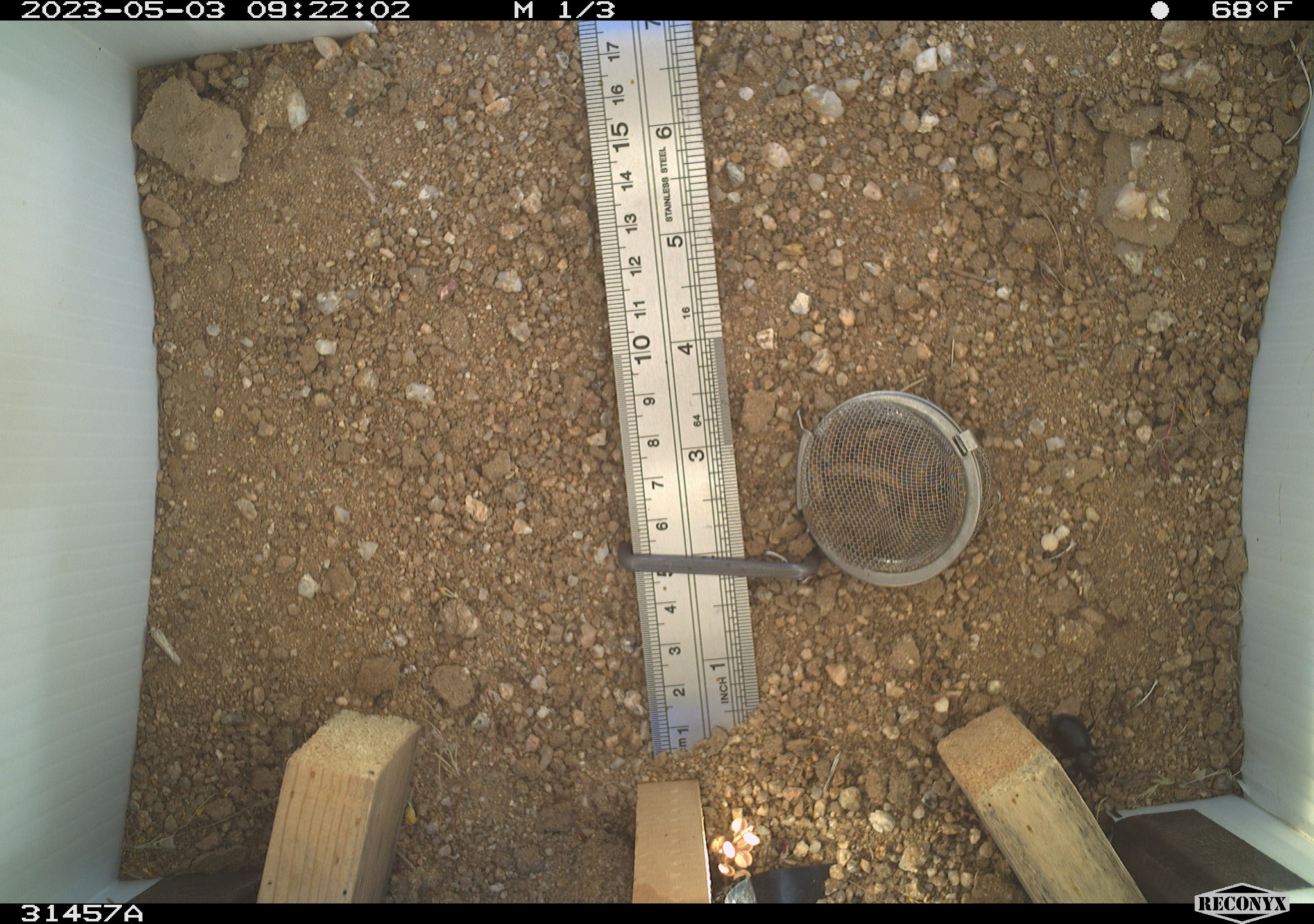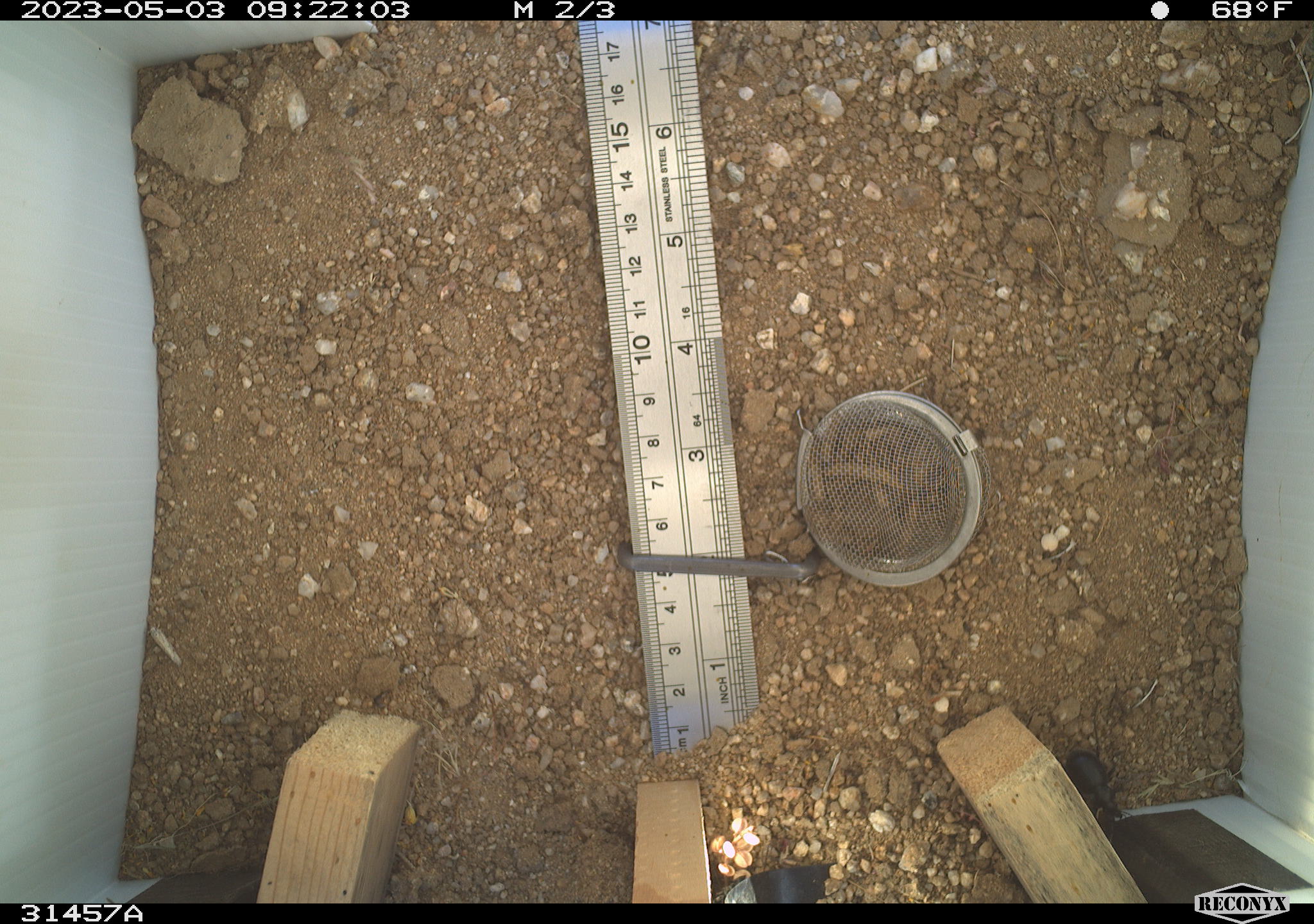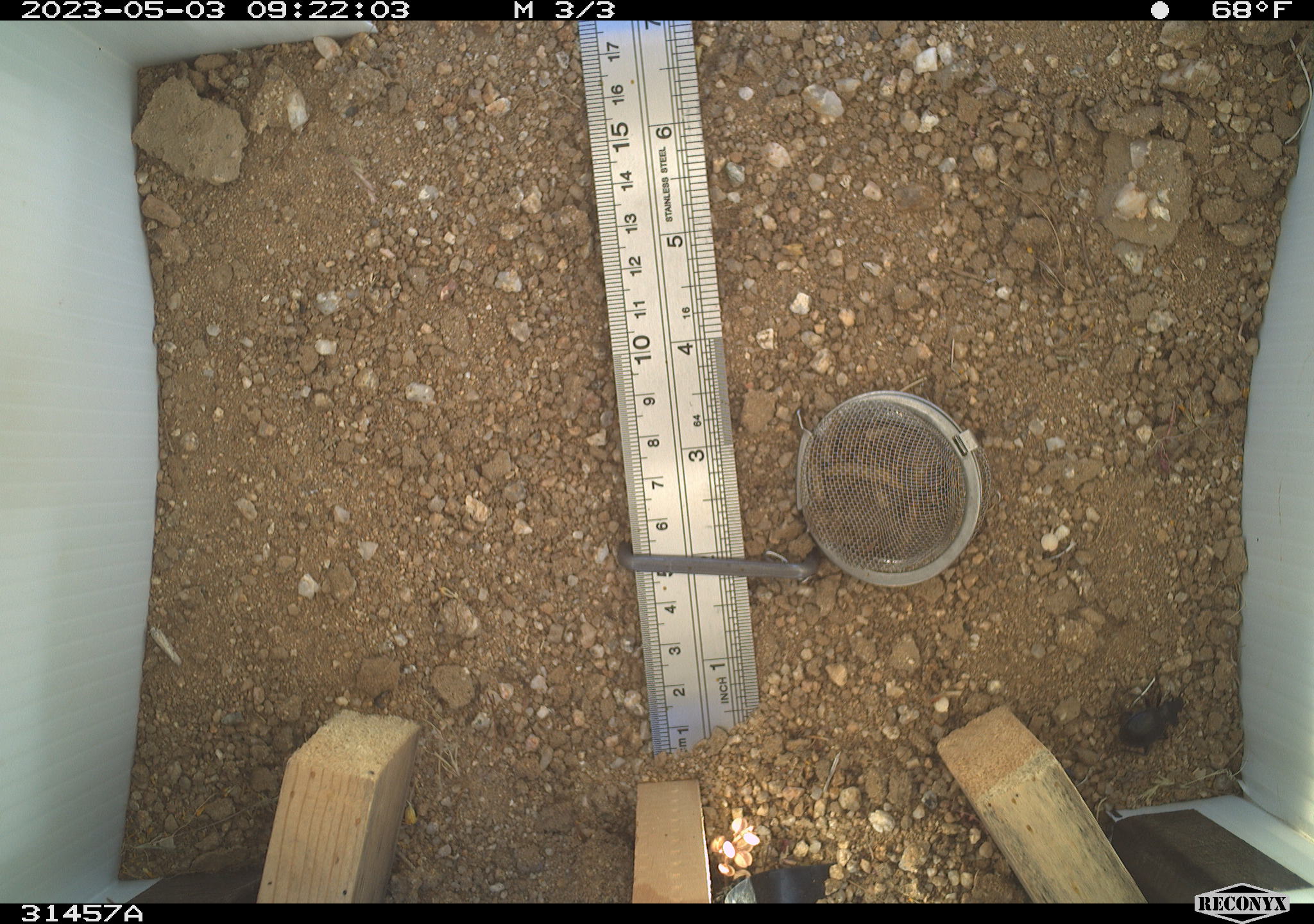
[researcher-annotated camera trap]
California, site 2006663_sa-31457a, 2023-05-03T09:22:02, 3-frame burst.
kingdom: Animalia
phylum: Arthropoda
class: Insecta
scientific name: Insecta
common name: insect